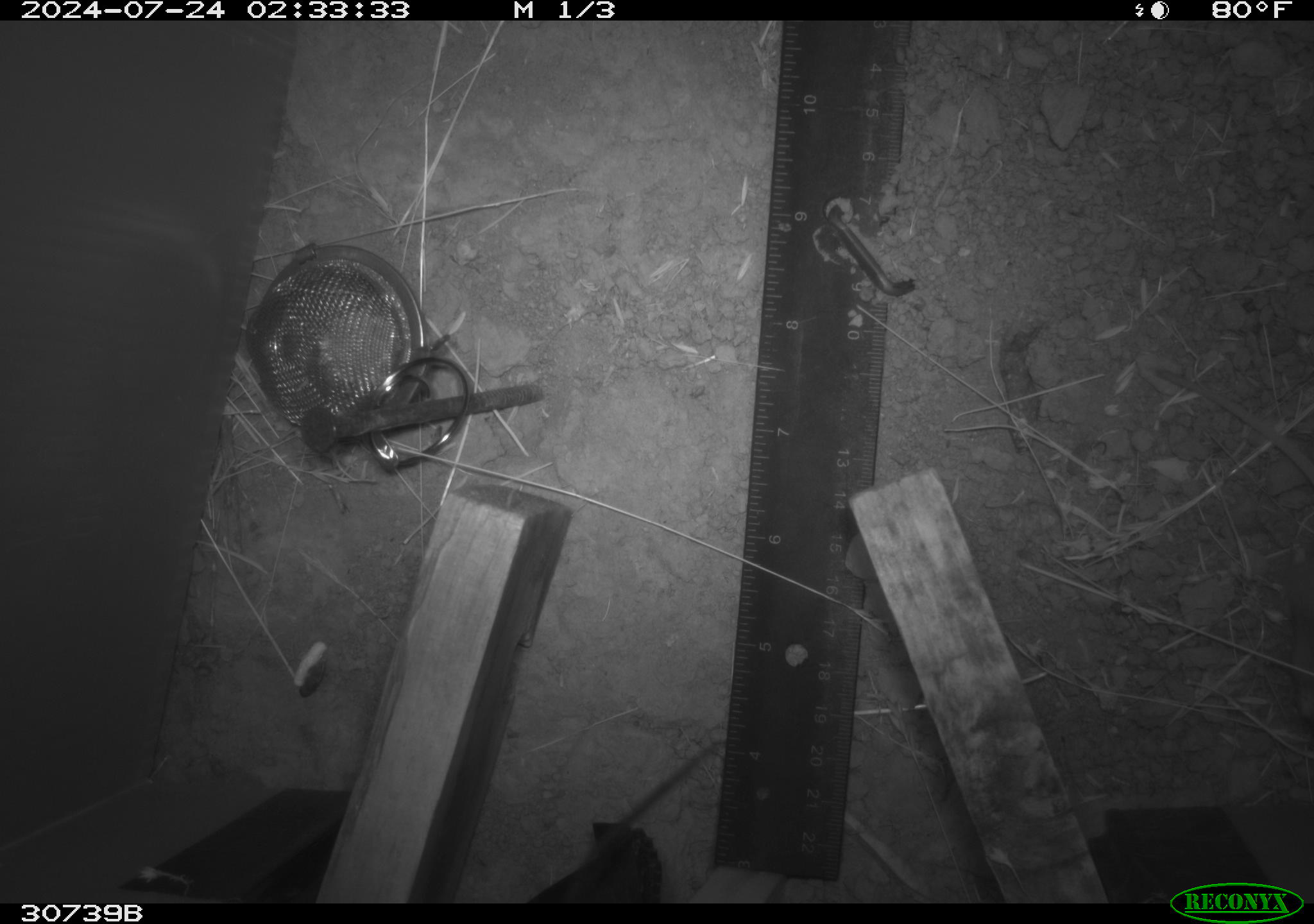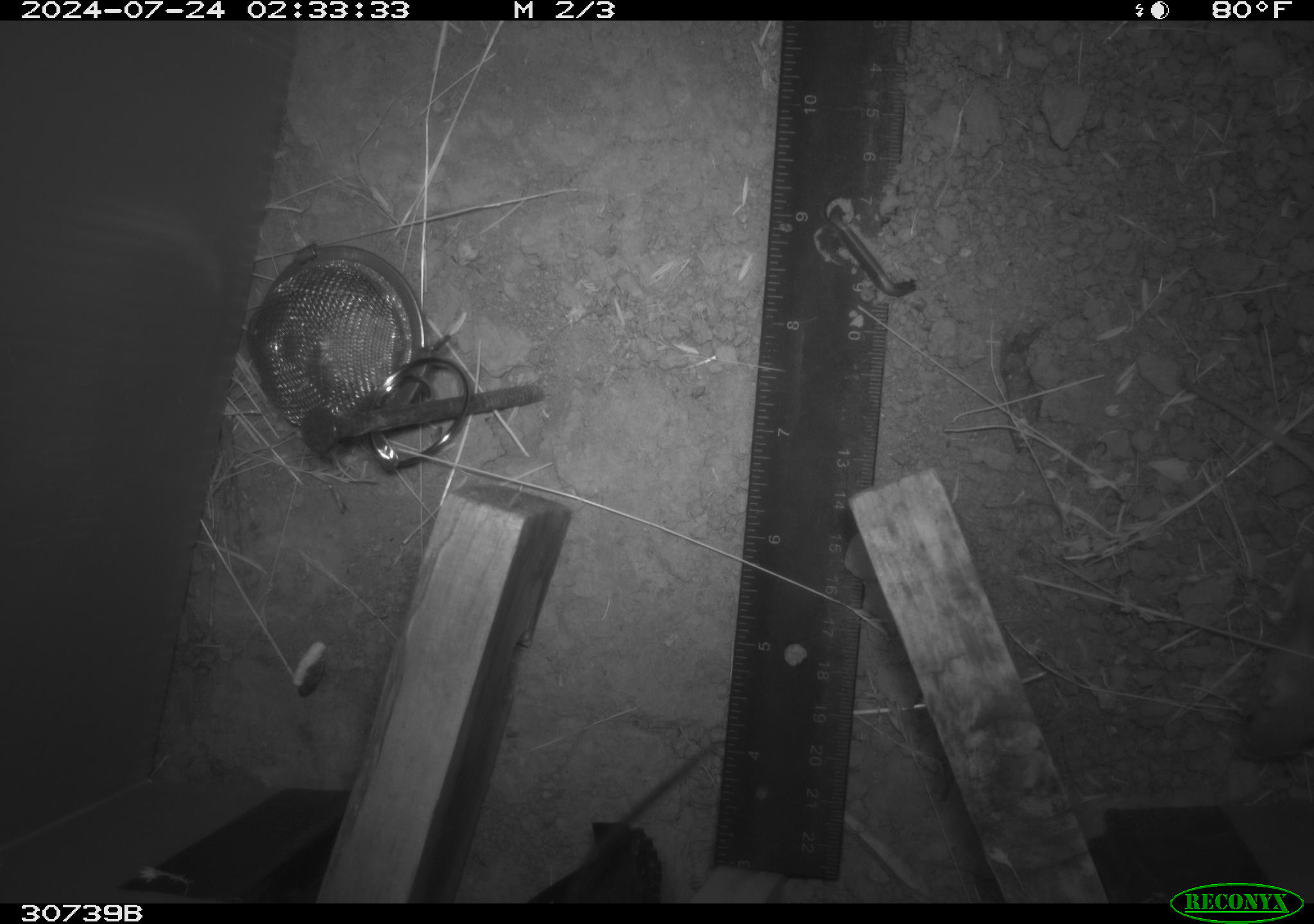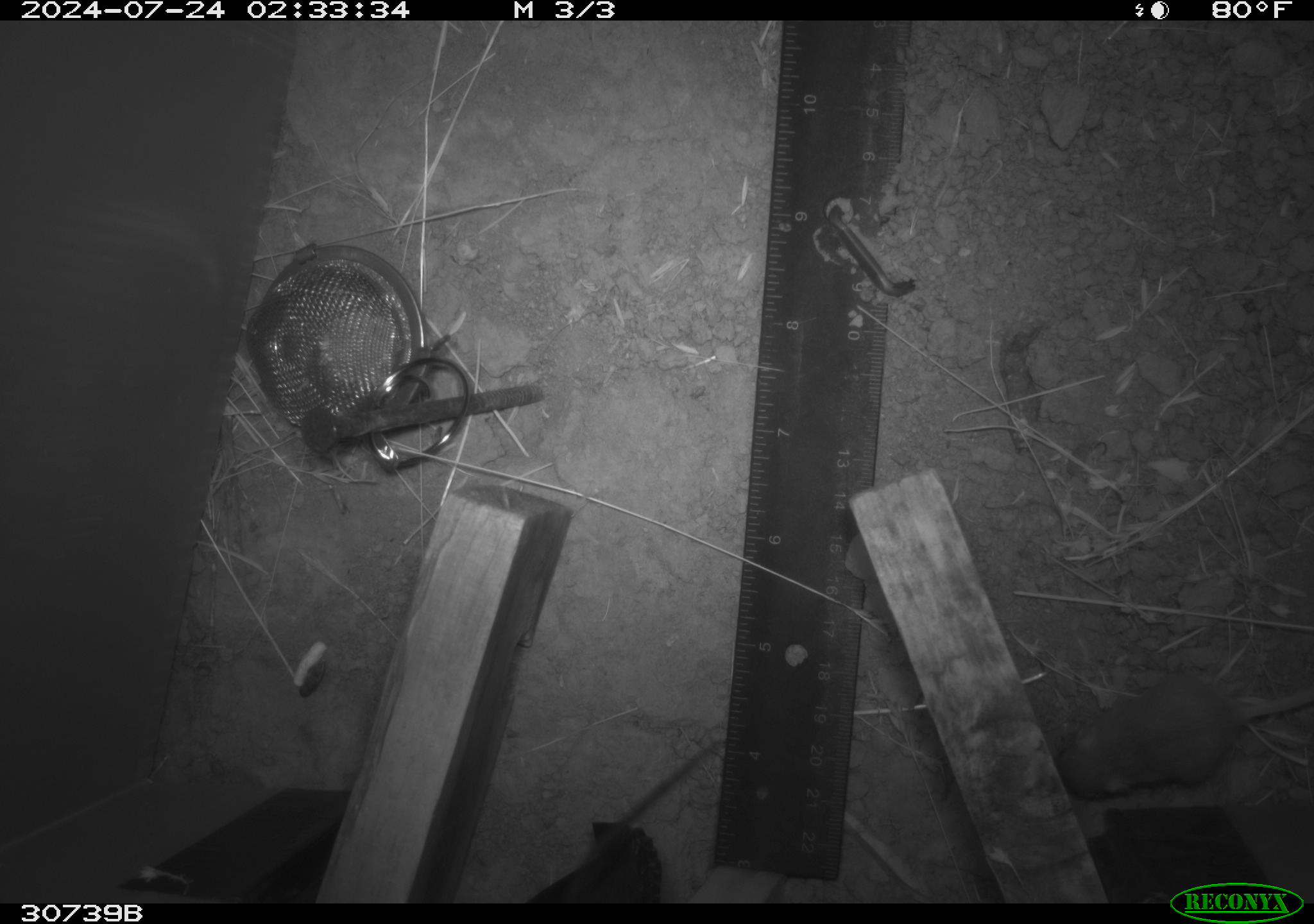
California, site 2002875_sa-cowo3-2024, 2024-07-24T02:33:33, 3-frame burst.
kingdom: Animalia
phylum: Chordata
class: Mammalia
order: Rodentia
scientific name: Rodentia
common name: mouse species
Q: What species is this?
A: Mouse species (Rodentia).